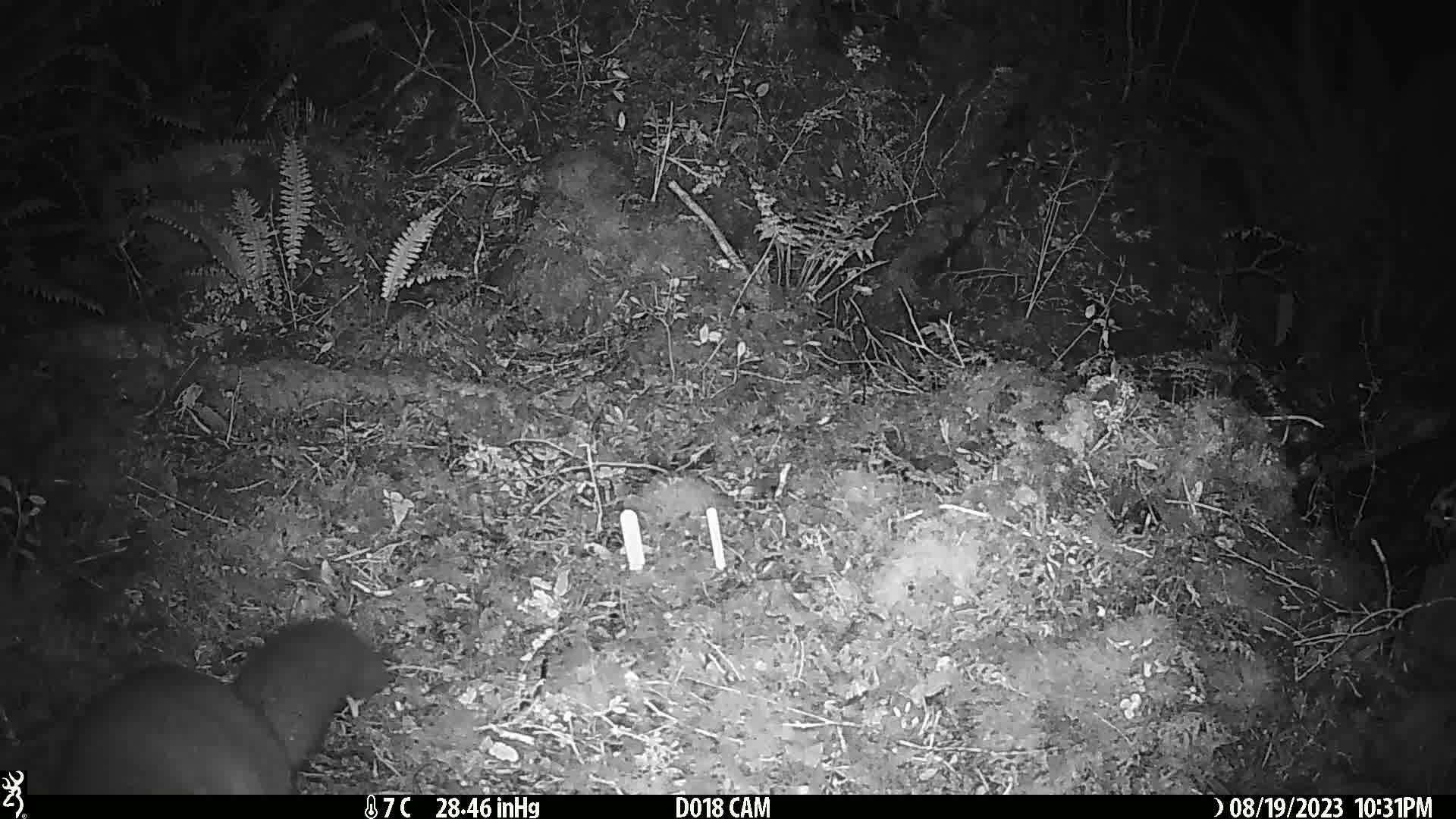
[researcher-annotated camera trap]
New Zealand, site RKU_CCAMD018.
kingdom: Animalia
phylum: Chordata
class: Mammalia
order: Diprotodontia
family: Phalangeridae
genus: Trichosurus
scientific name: Trichosurus vulpecula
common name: common brushtail possum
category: possum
Possum (common brushtail possum) (Trichosurus vulpecula).